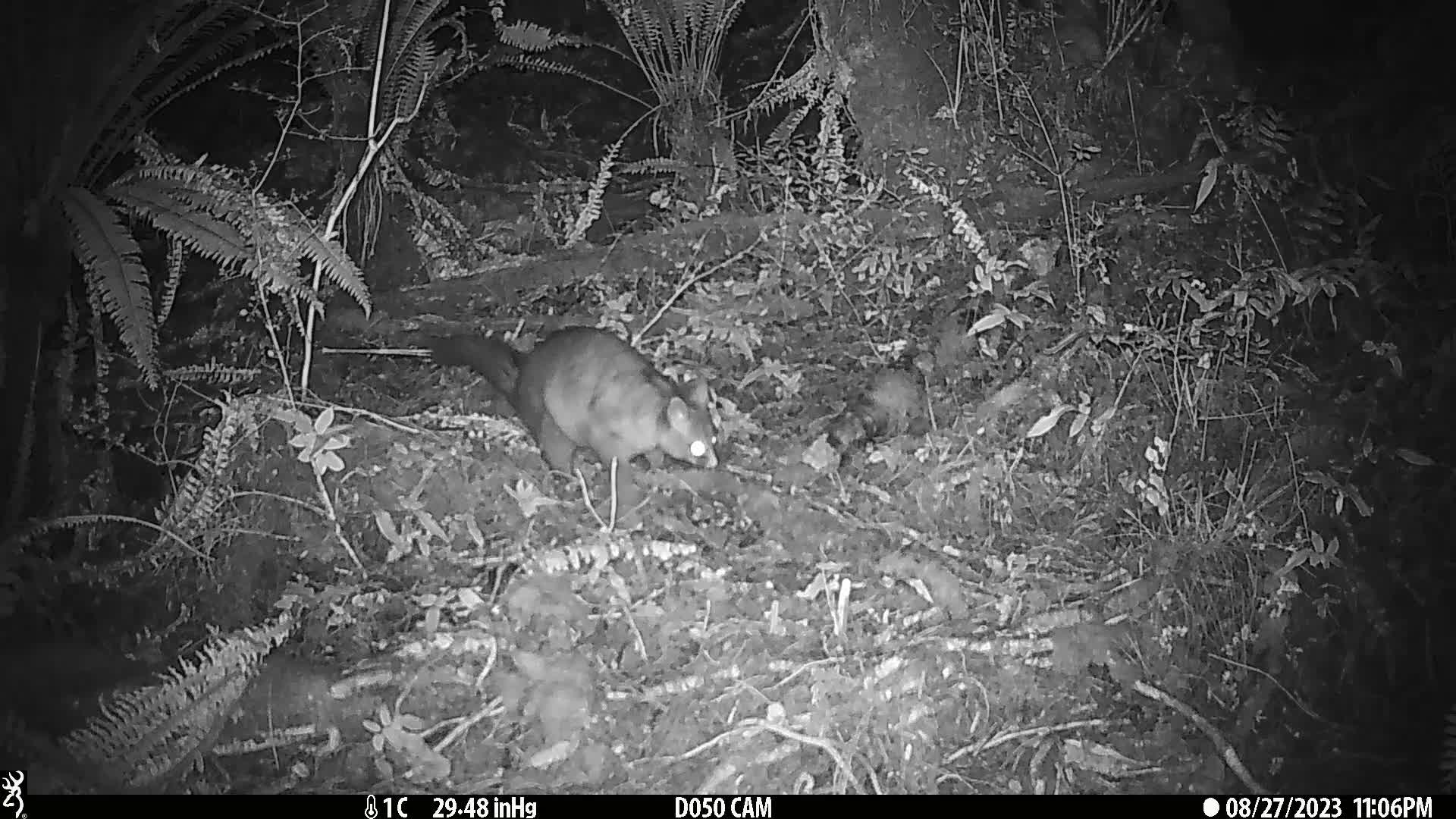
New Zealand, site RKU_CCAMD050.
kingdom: Animalia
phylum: Chordata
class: Mammalia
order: Diprotodontia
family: Phalangeridae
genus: Trichosurus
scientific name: Trichosurus vulpecula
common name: common brushtail possum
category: possum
Possum (common brushtail possum) (Trichosurus vulpecula).